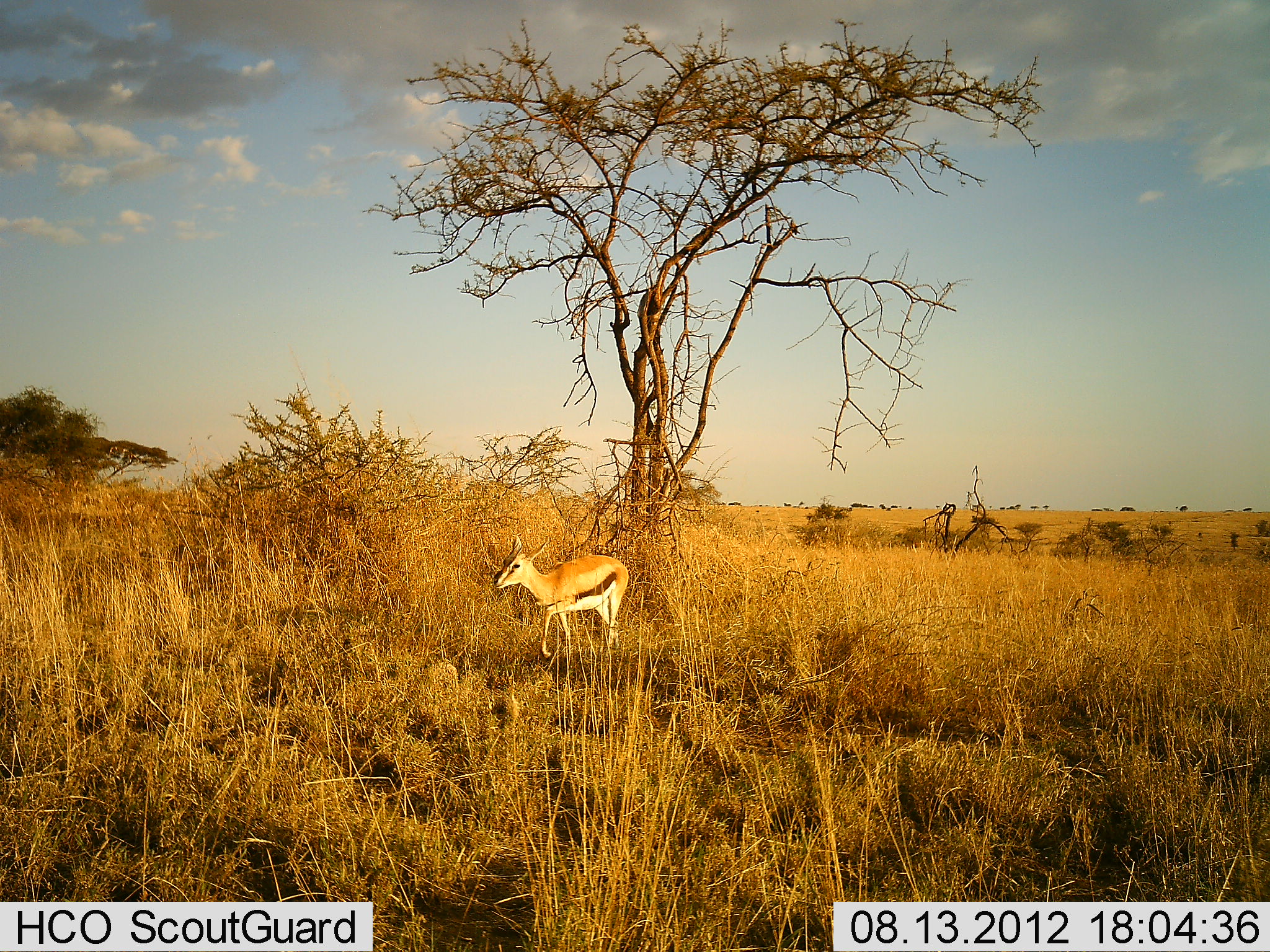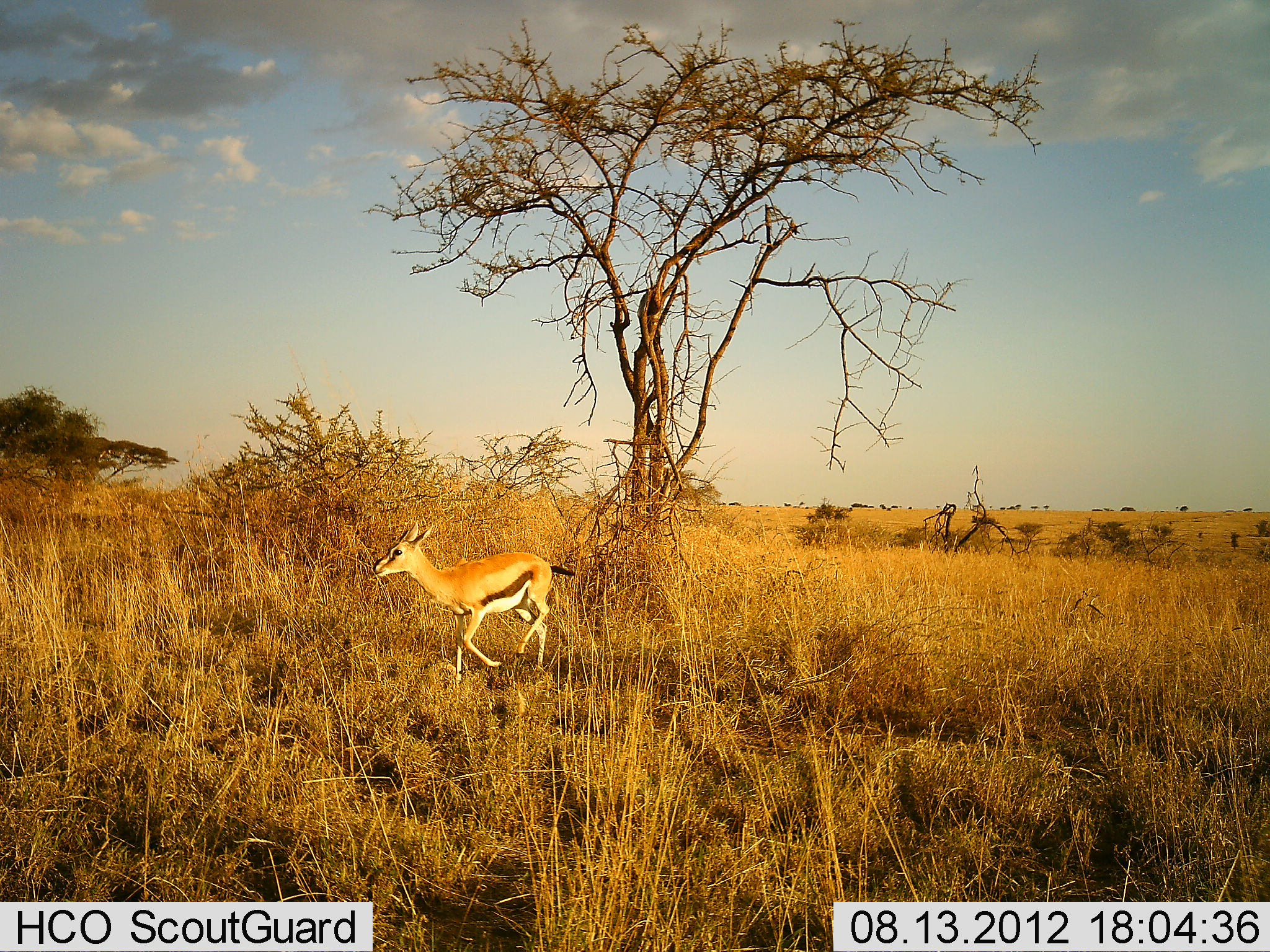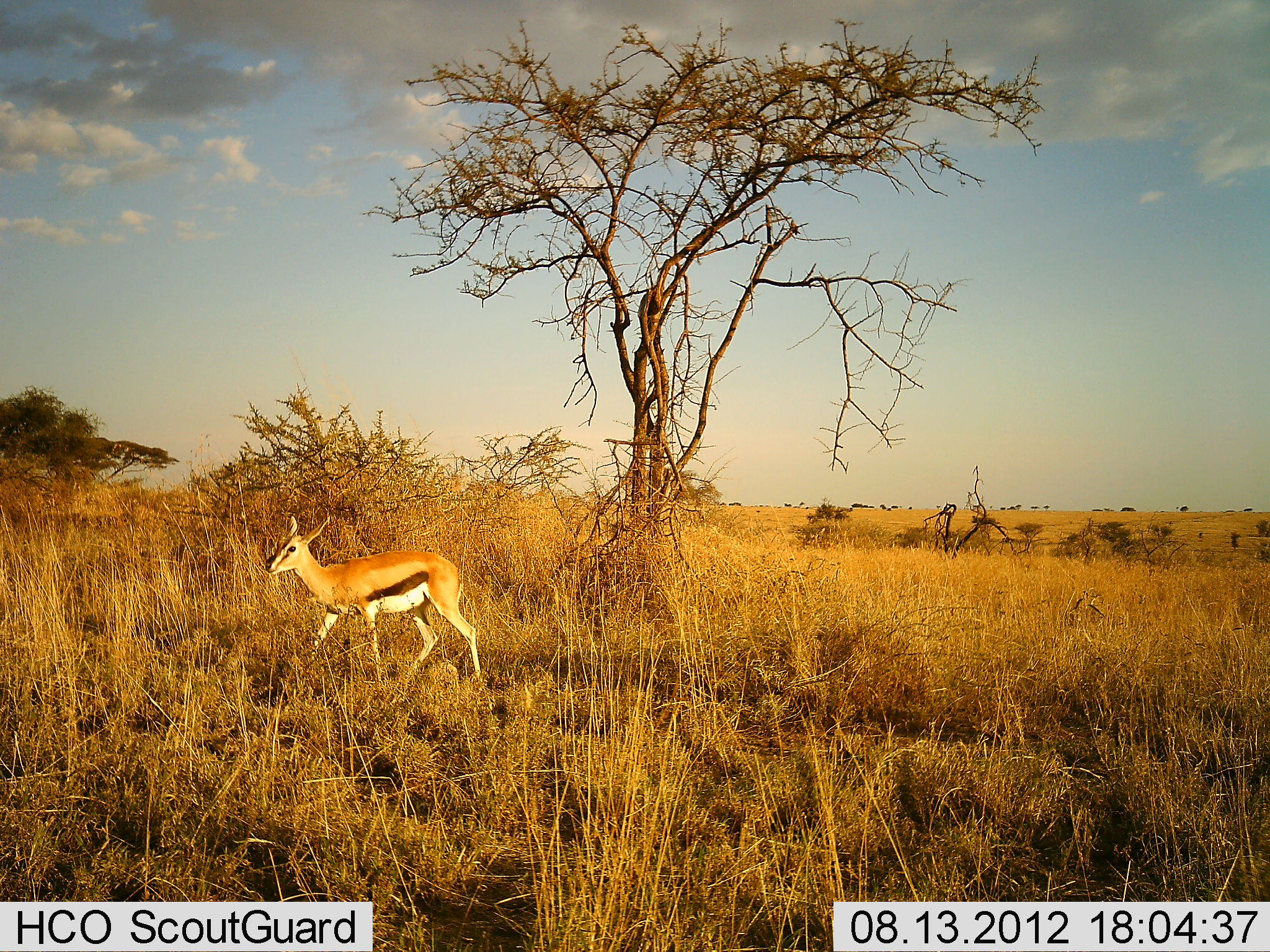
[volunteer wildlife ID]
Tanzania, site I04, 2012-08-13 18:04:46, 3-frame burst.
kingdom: Animalia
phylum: Chordata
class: Mammalia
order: Artiodactyla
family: Bovidae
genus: Eudorcas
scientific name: Eudorcas thomsonii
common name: thomson's gazelle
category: gazellethomsons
Gazellethomsons (thomson's gazelle) (Eudorcas thomsonii), count 1. Behavior (volunteer vote fractions): standing 10%, resting 0%, moving 100%, interacting 0%. Young present (vote fraction): 0%. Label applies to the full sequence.